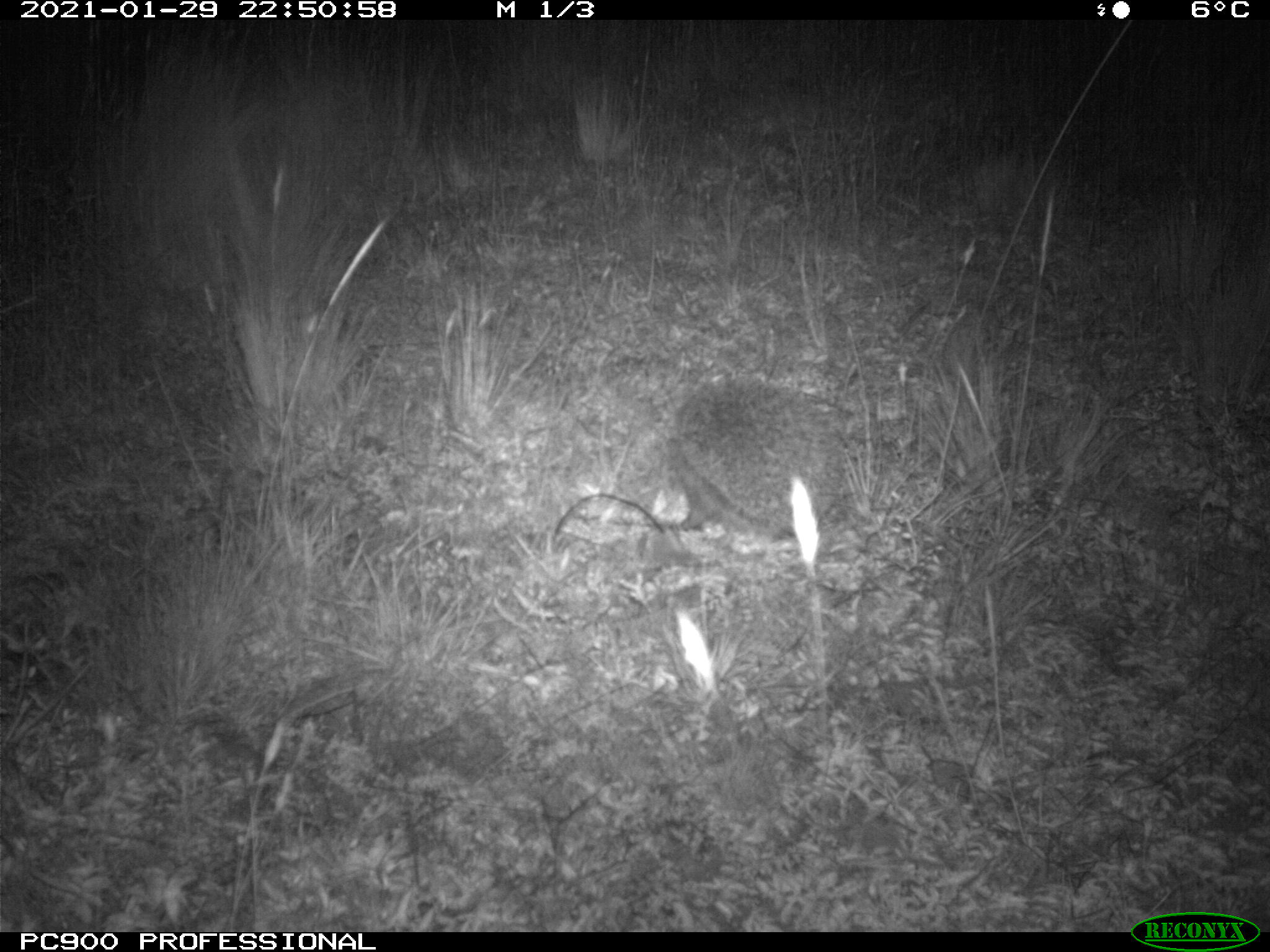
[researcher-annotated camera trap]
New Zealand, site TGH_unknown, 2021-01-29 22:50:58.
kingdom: Animalia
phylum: Chordata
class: Mammalia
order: Eulipotyphla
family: Erinaceidae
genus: Erinaceus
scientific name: Erinaceus europaeus europaeus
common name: european hedgehog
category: hedgehog